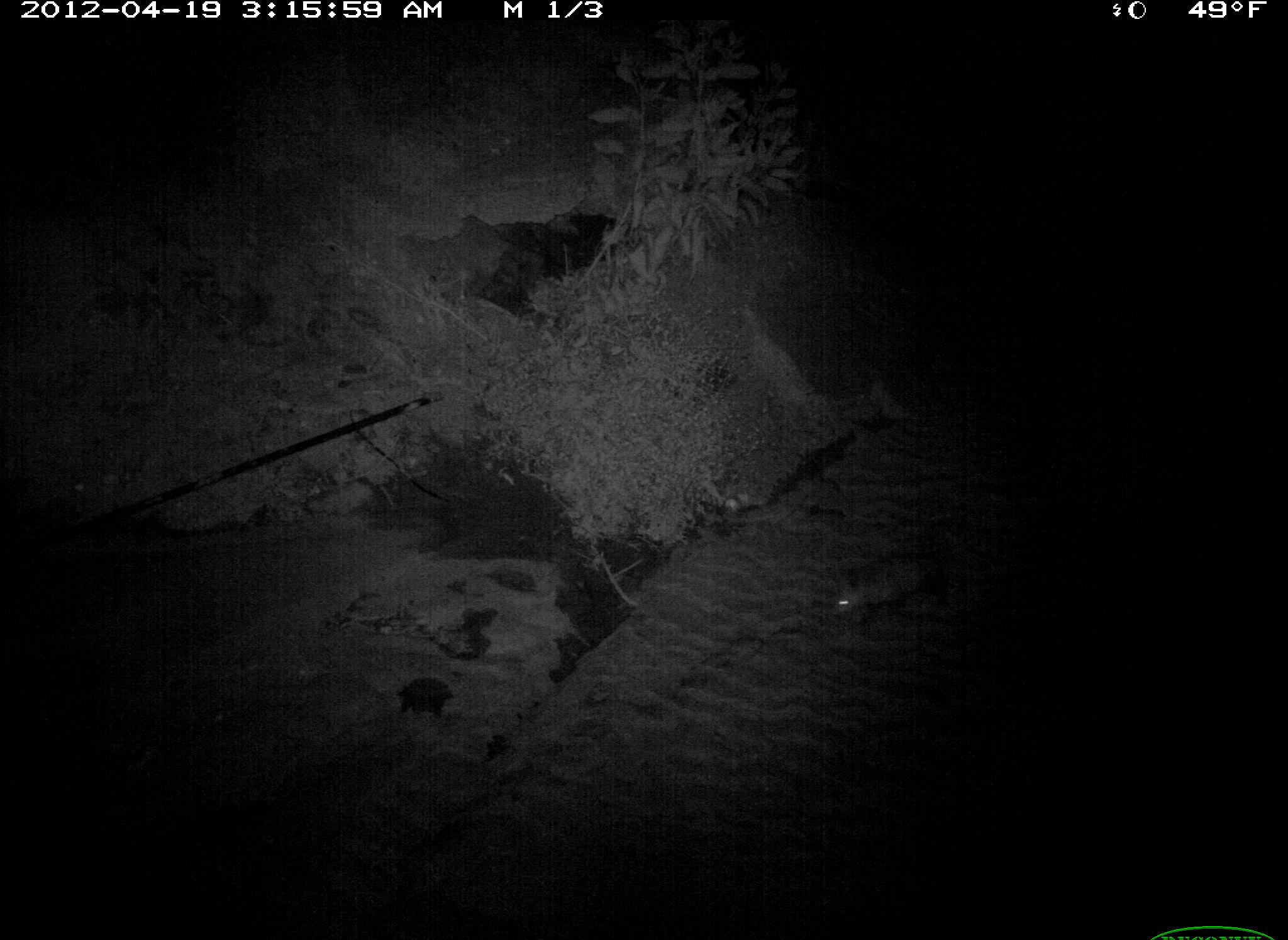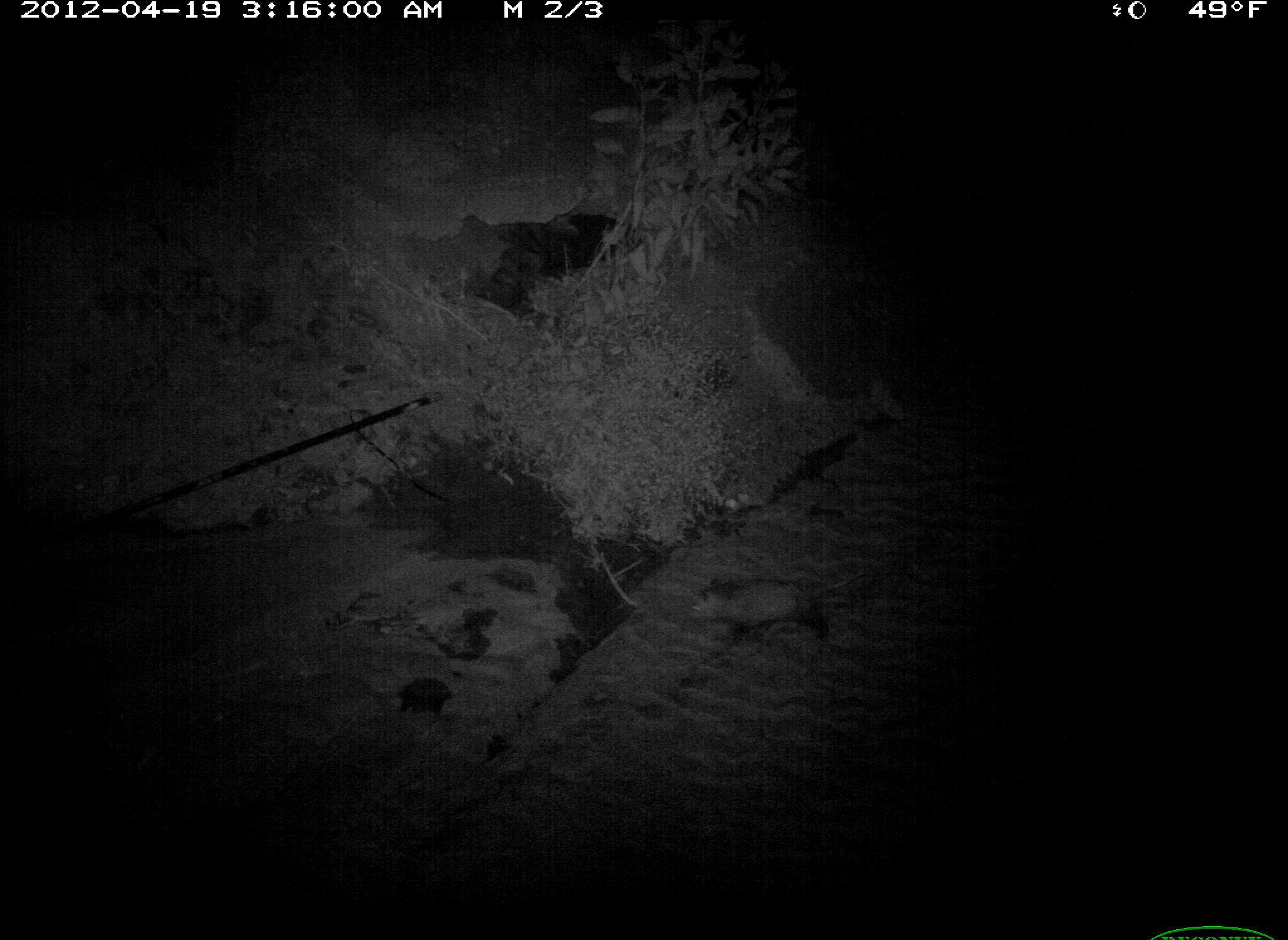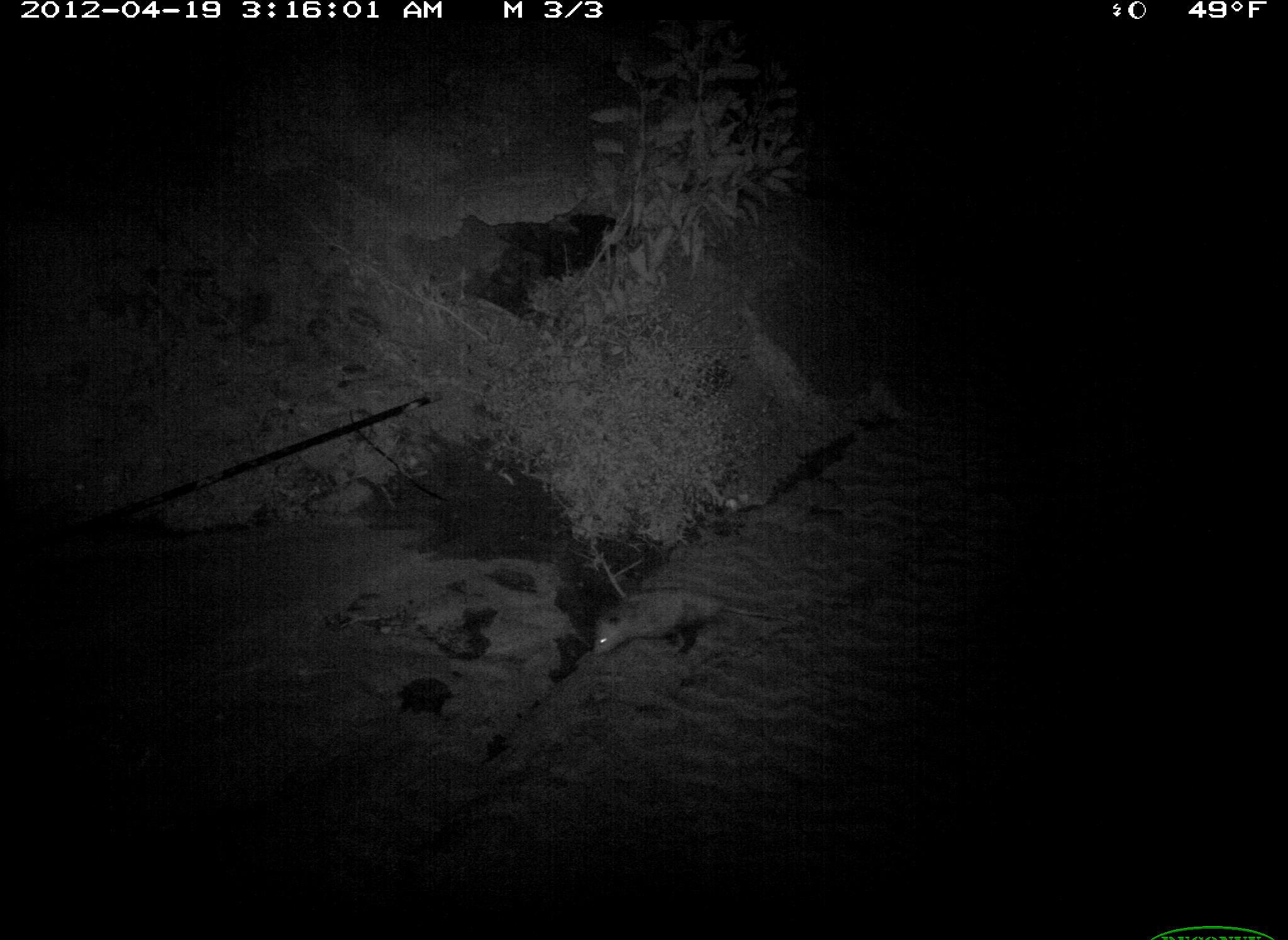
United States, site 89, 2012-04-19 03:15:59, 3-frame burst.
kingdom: Animalia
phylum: Chordata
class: Mammalia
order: Didelphimorphia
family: Didelphidae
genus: Didelphis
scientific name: Didelphis virginiana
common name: virginia opossum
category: opossum